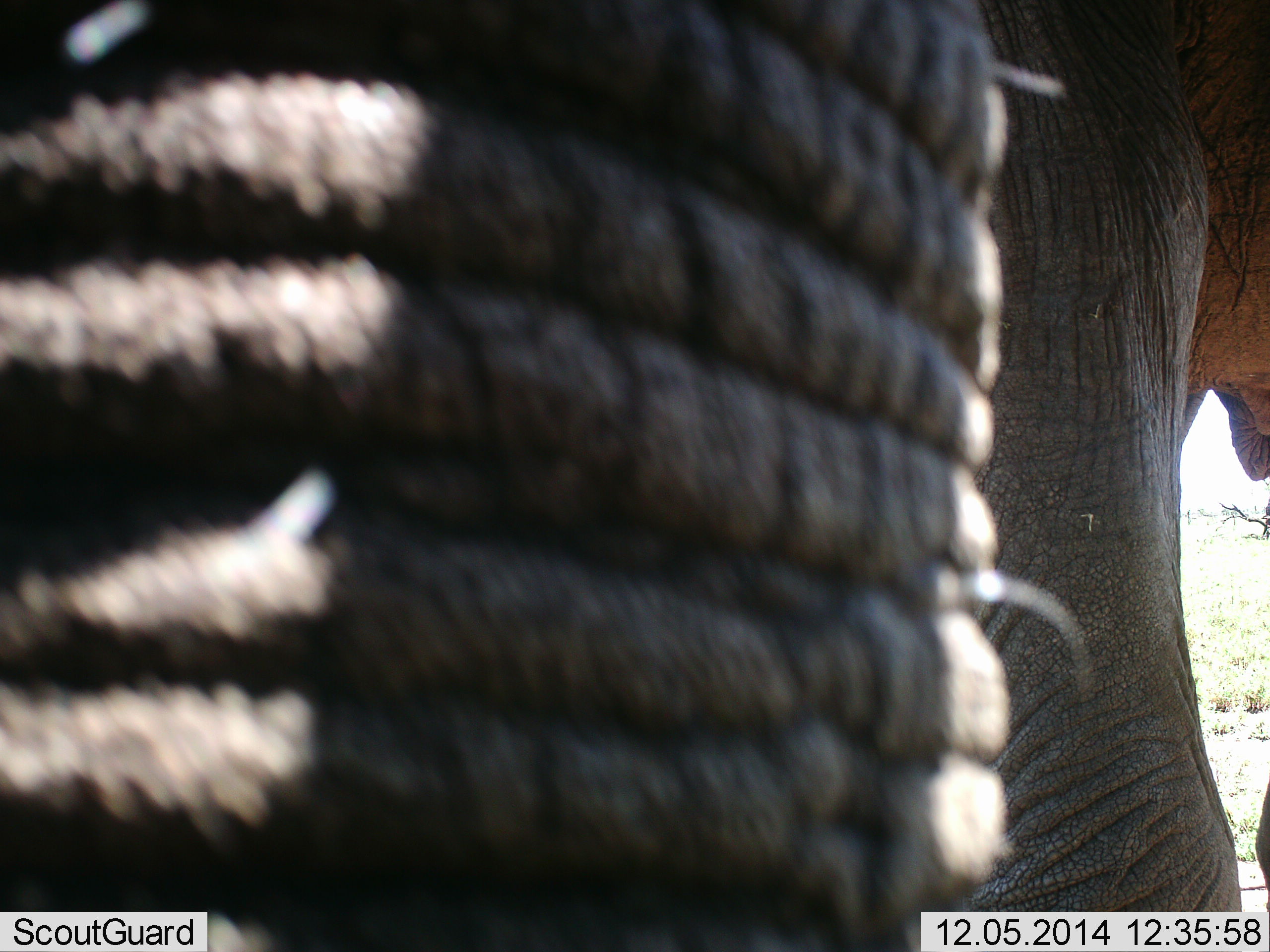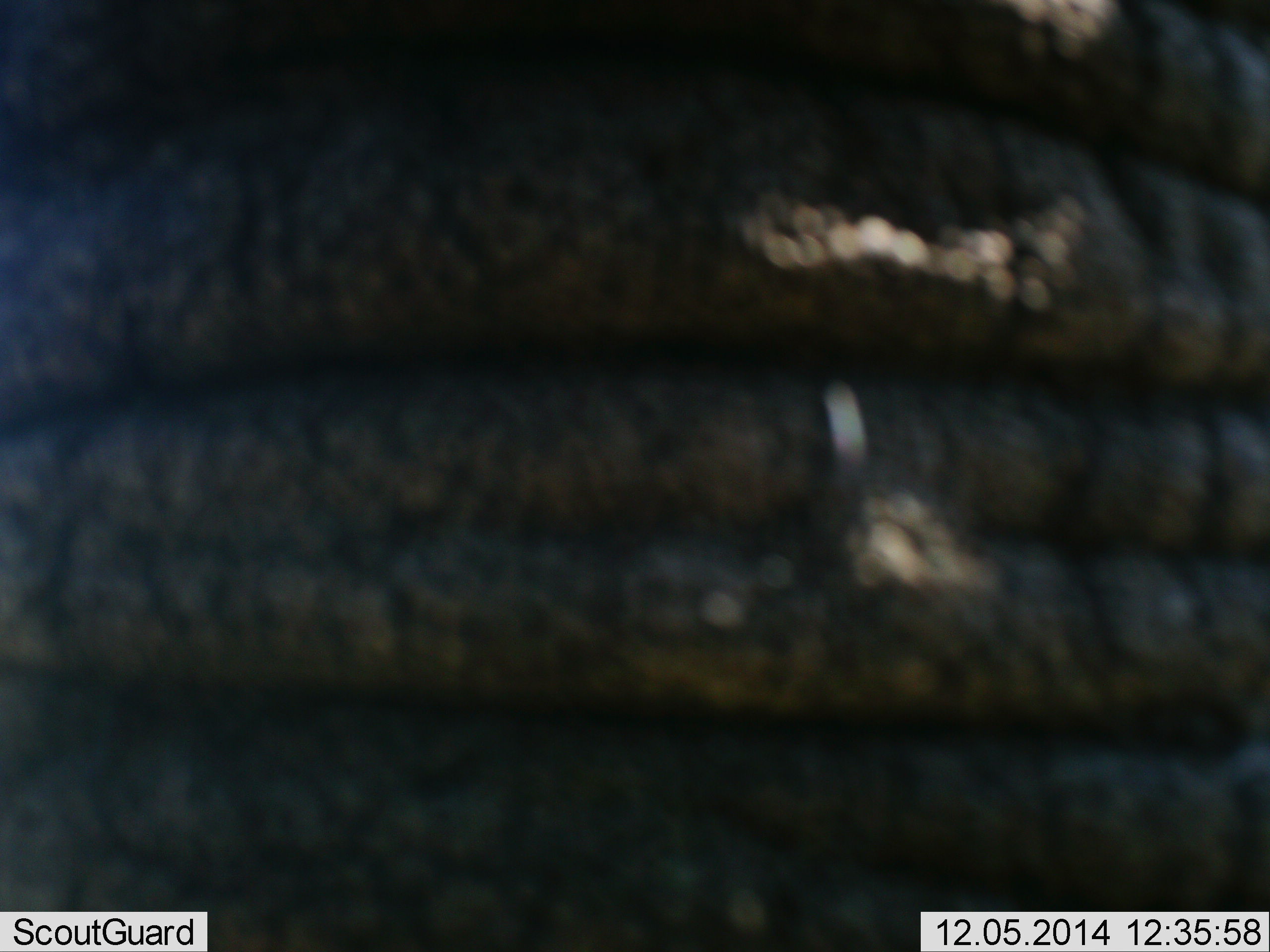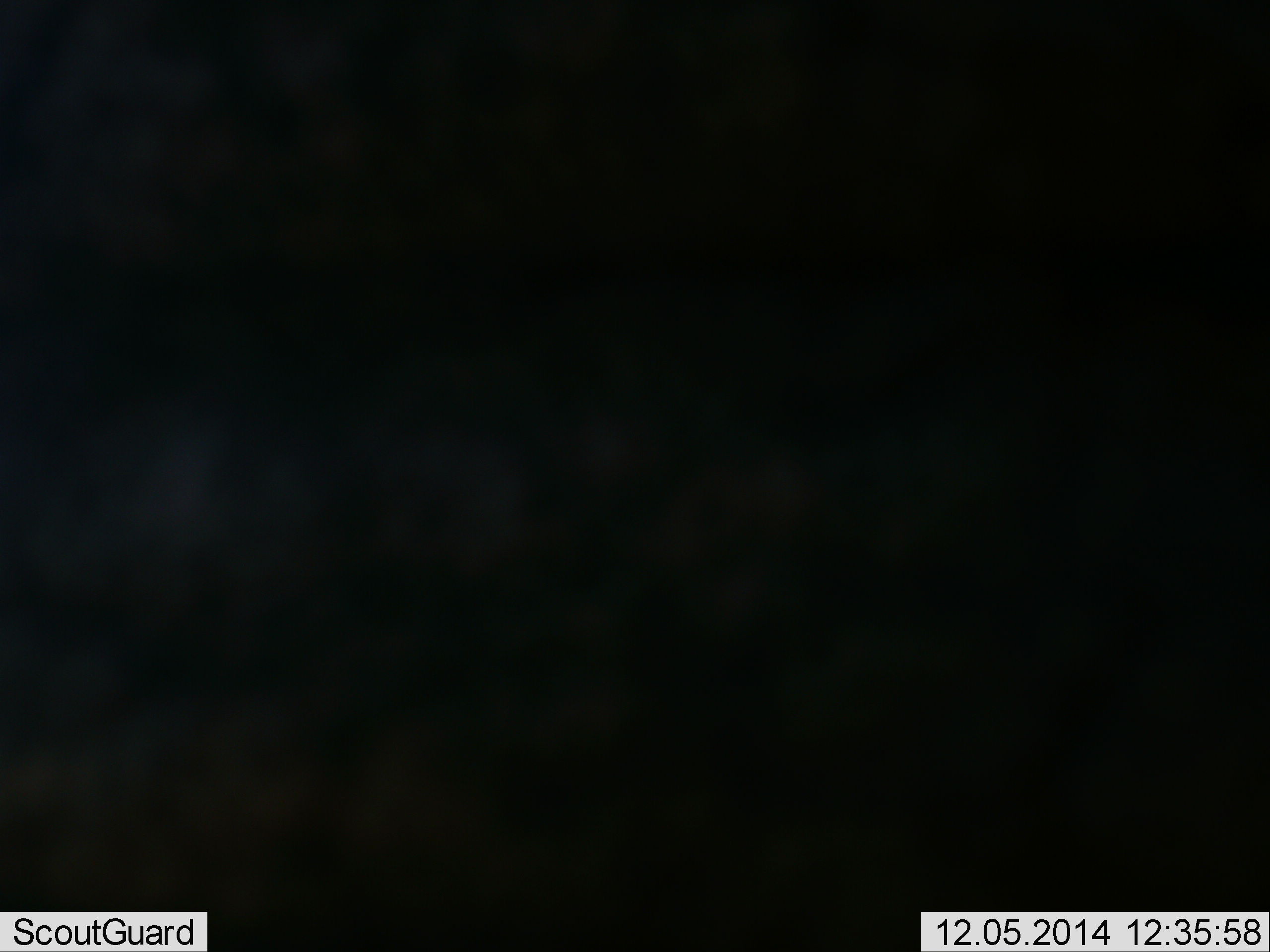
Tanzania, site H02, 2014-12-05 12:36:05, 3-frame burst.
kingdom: Animalia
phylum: Chordata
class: Mammalia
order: Proboscidea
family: Elephantidae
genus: Loxodonta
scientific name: Loxodonta africana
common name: african bush elephant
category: elephant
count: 1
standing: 80%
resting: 0%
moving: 20%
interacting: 10%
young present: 0%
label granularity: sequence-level